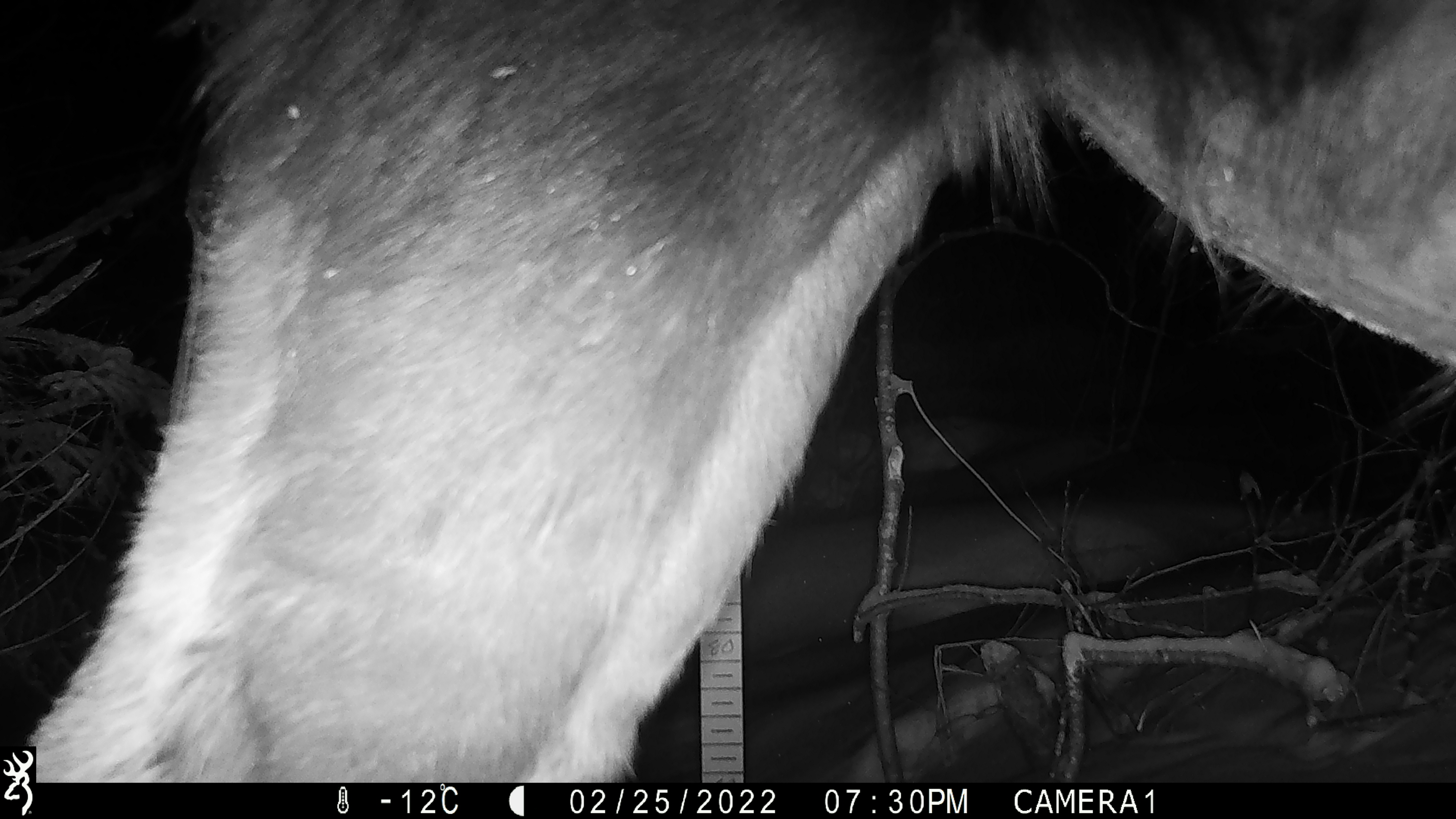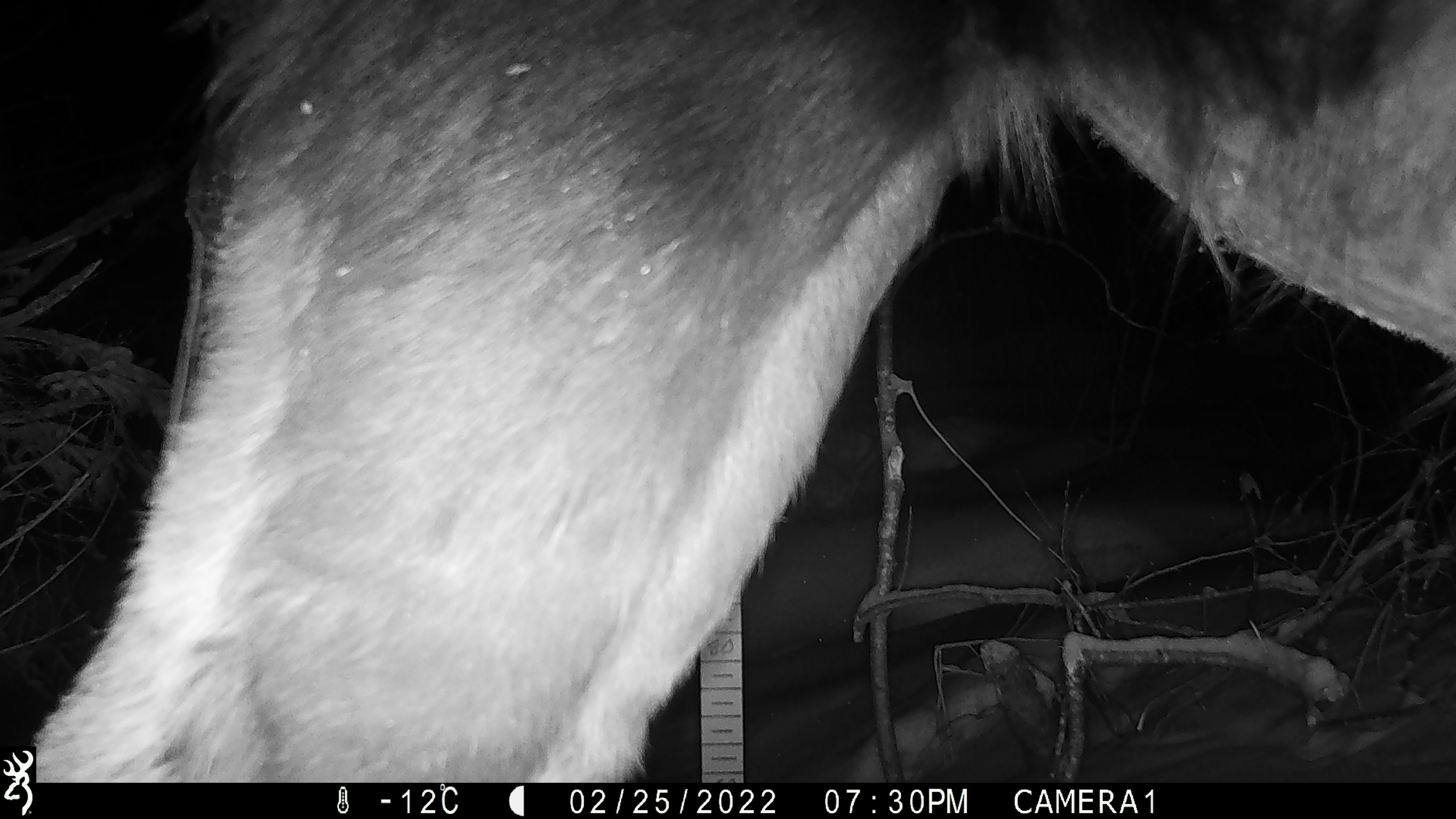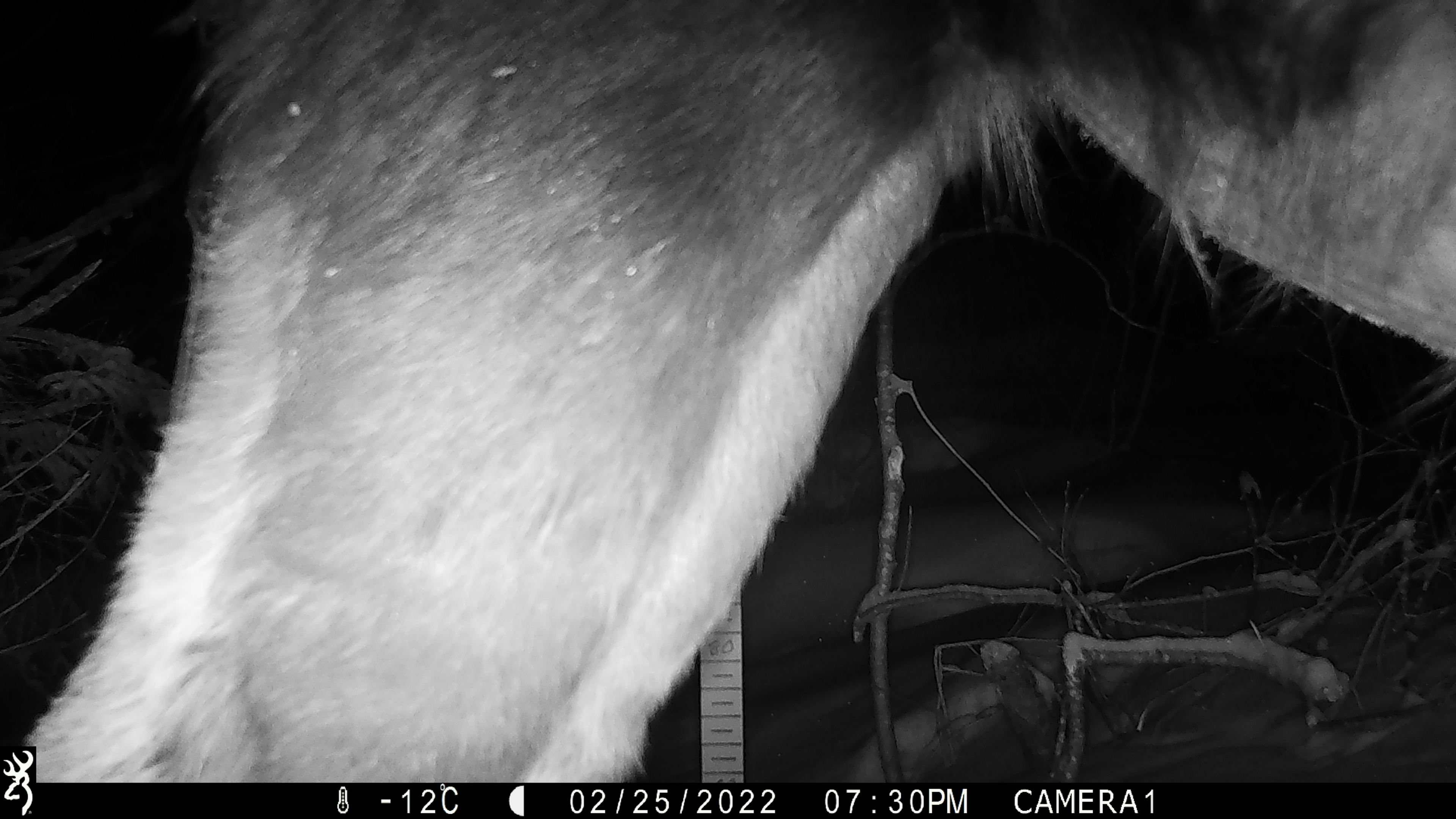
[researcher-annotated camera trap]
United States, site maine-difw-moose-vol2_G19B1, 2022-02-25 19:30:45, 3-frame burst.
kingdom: Animalia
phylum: Chordata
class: Mammalia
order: Artiodactyla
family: Cervidae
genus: Alces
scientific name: Alces alces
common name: moose